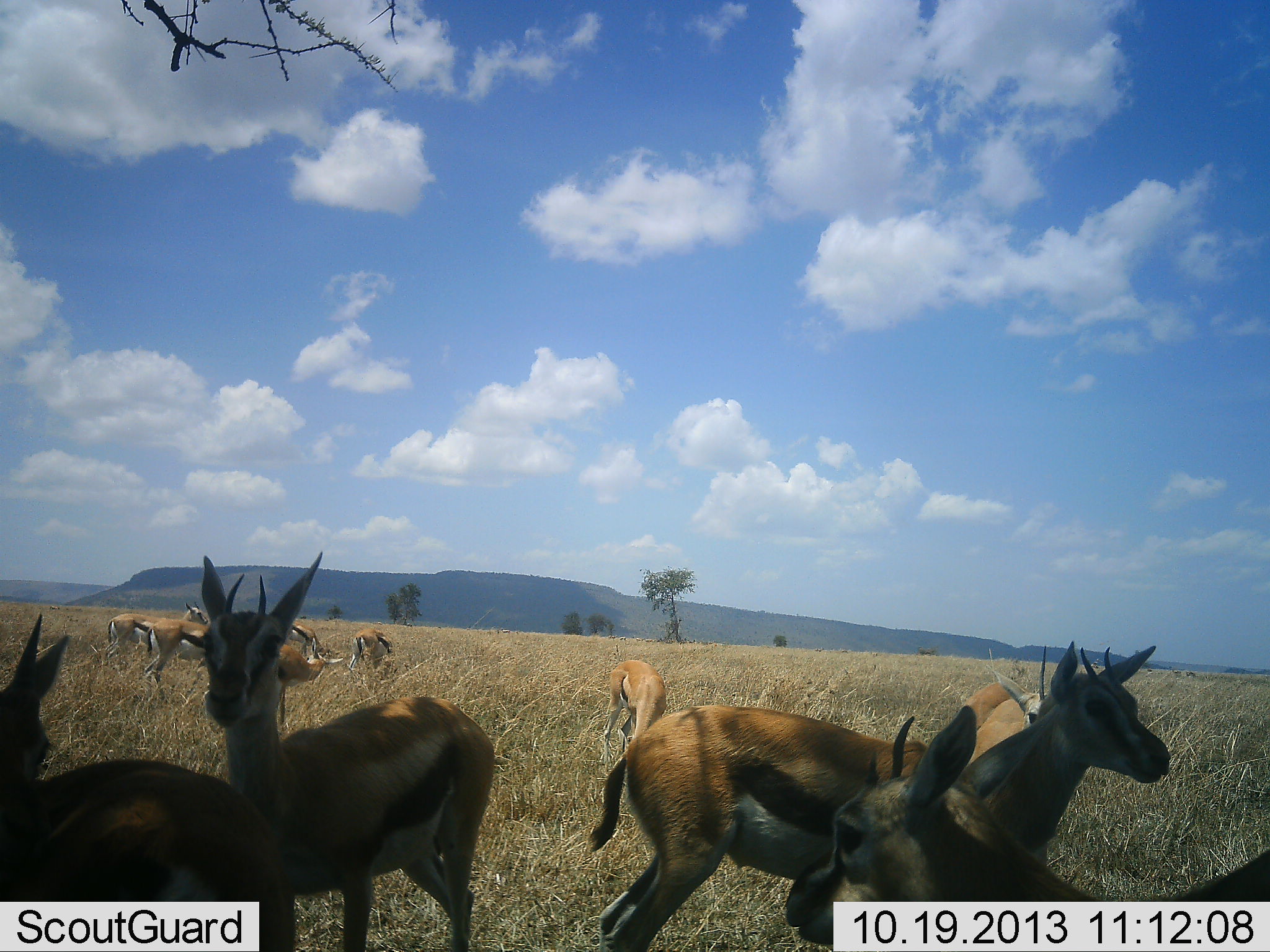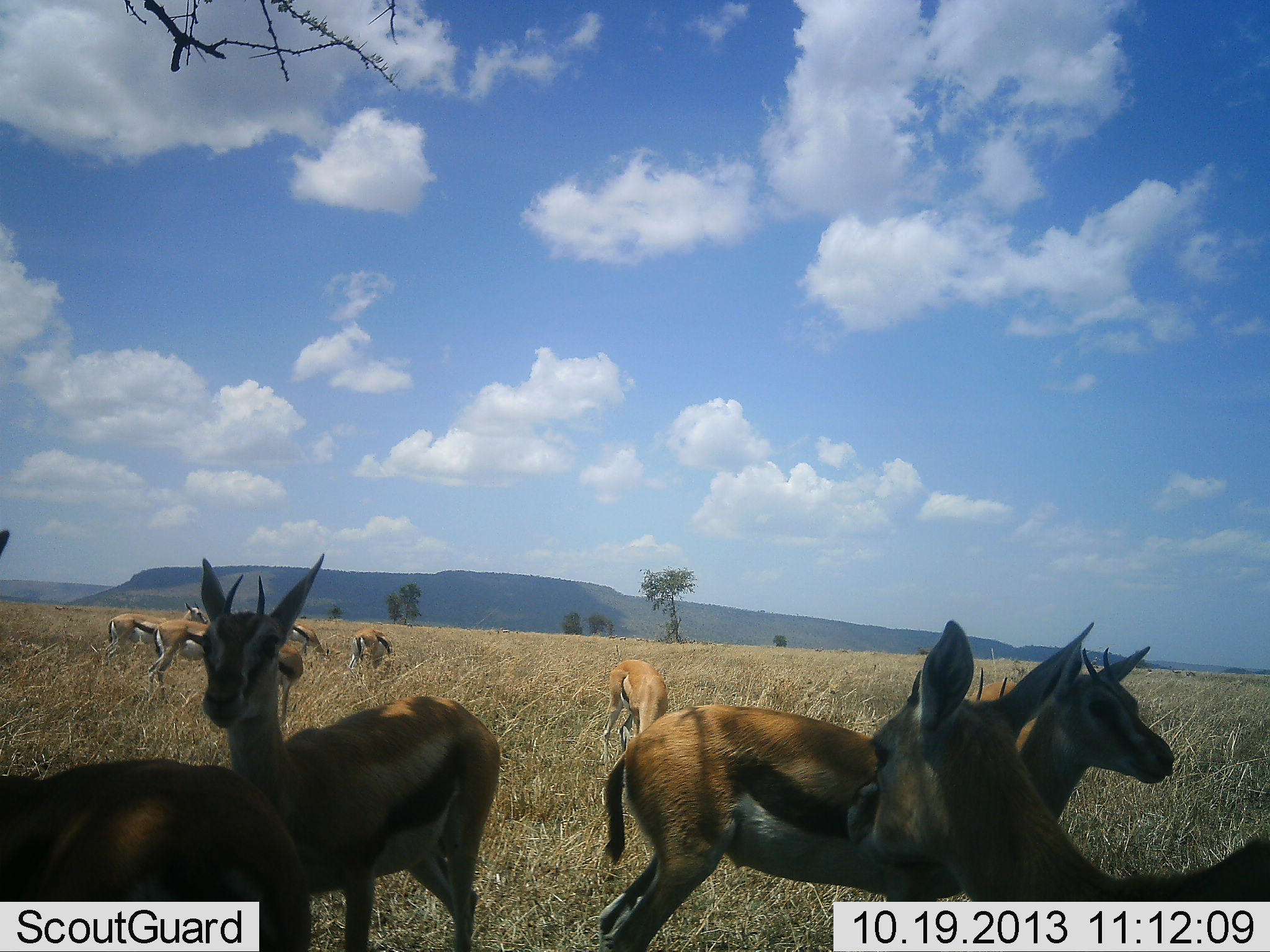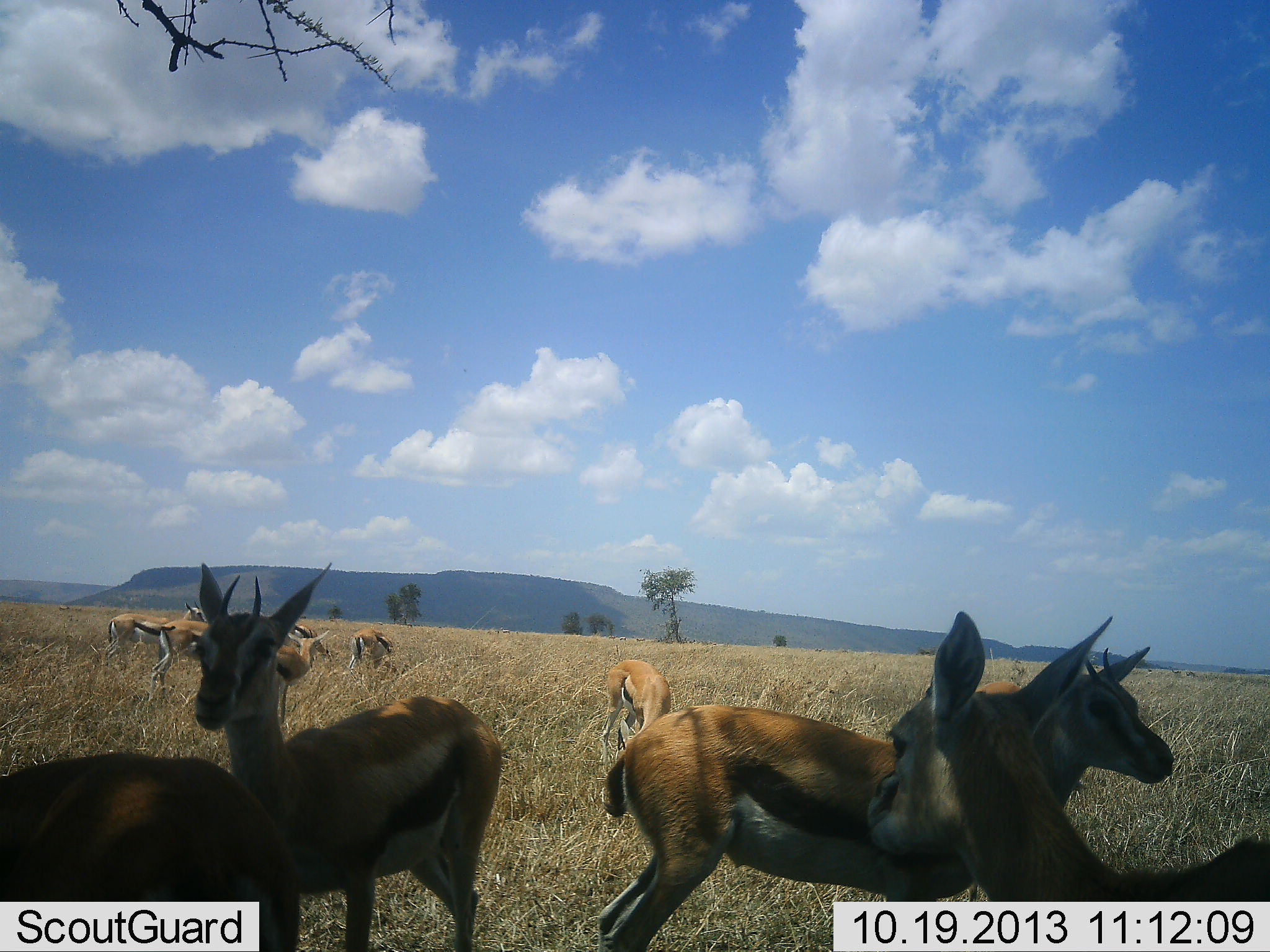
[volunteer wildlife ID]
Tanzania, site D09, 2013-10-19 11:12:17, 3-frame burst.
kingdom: Animalia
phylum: Chordata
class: Mammalia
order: Artiodactyla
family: Bovidae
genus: Eudorcas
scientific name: Eudorcas thomsonii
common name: thomson's gazelle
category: gazellethomsons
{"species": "gazellethomsons (thomson's gazelle) (Eudorcas thomsonii)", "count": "11-50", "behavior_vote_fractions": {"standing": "100%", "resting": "20%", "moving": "0%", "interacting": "20%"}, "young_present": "0%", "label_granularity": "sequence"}